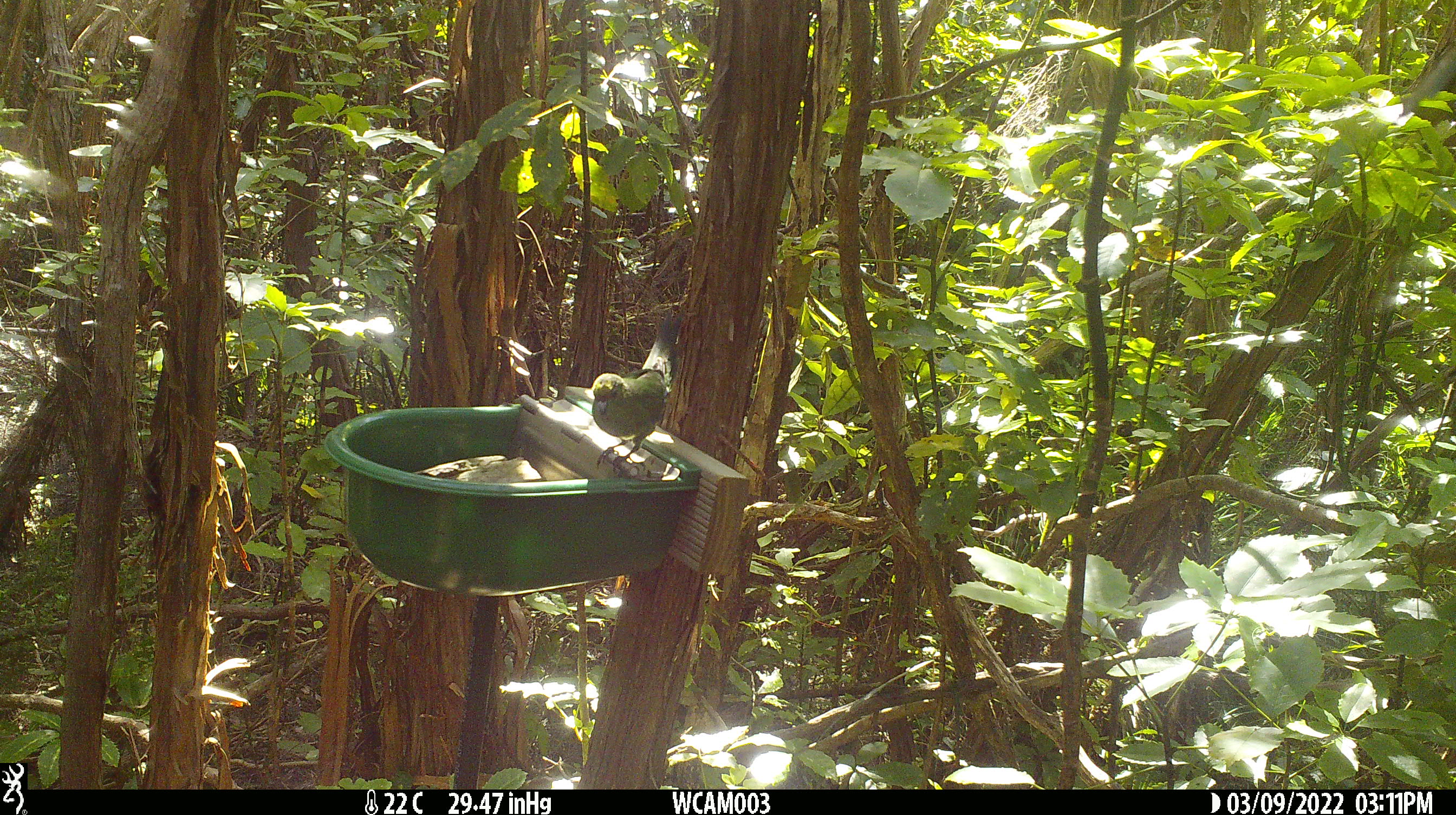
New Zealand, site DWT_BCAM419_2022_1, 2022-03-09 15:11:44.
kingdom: Animalia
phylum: Chordata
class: Aves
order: Psittaciformes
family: Psittaculidae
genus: Cyanoramphus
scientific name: Cyanoramphus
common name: parakeet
Parakeet (Cyanoramphus).